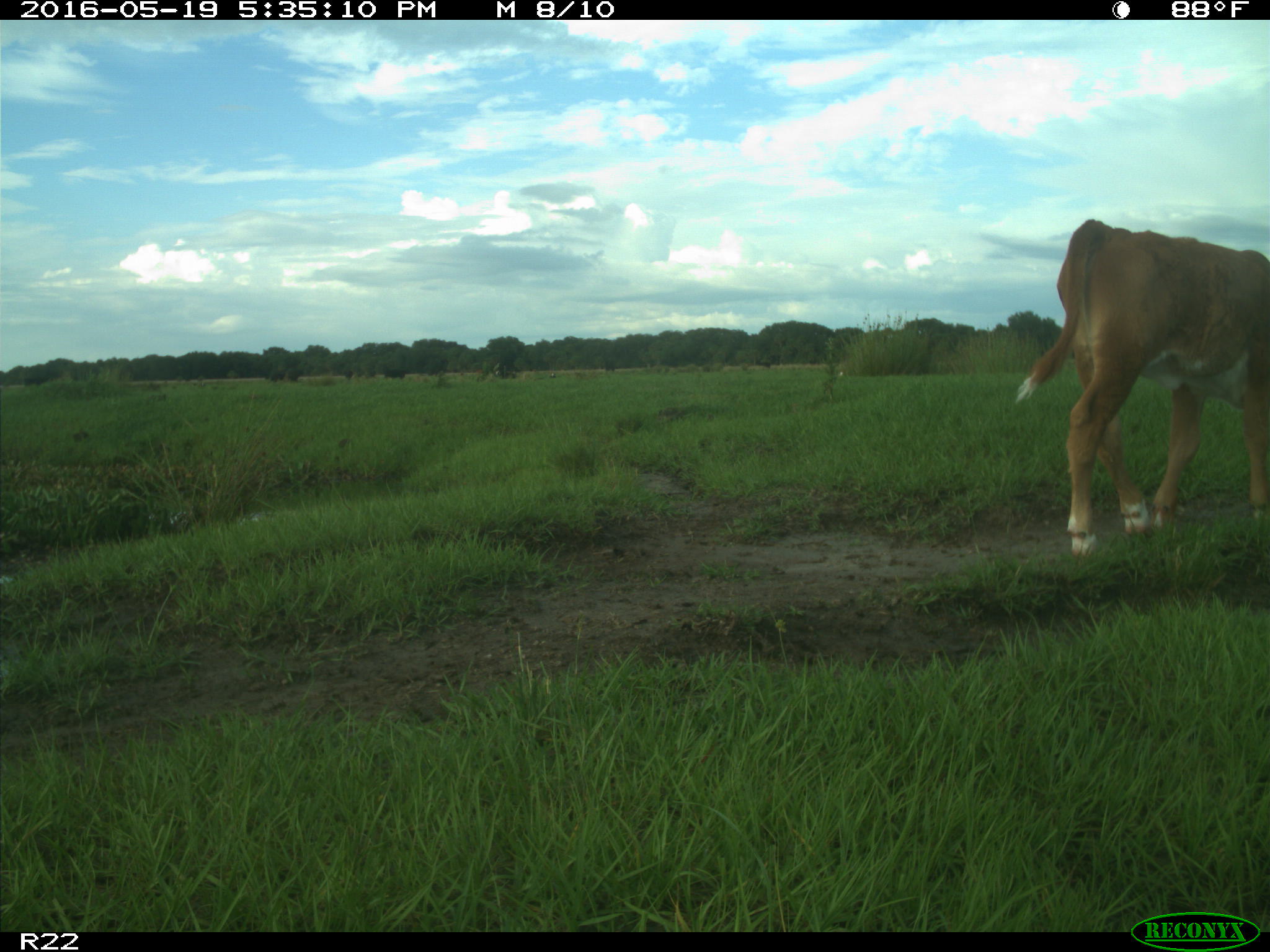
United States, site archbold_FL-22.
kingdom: Animalia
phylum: Chordata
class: Mammalia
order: Artiodactyla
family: Bovidae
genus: Bos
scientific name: Bos taurus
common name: domestic cow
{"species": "Bos taurus (domestic cow)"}